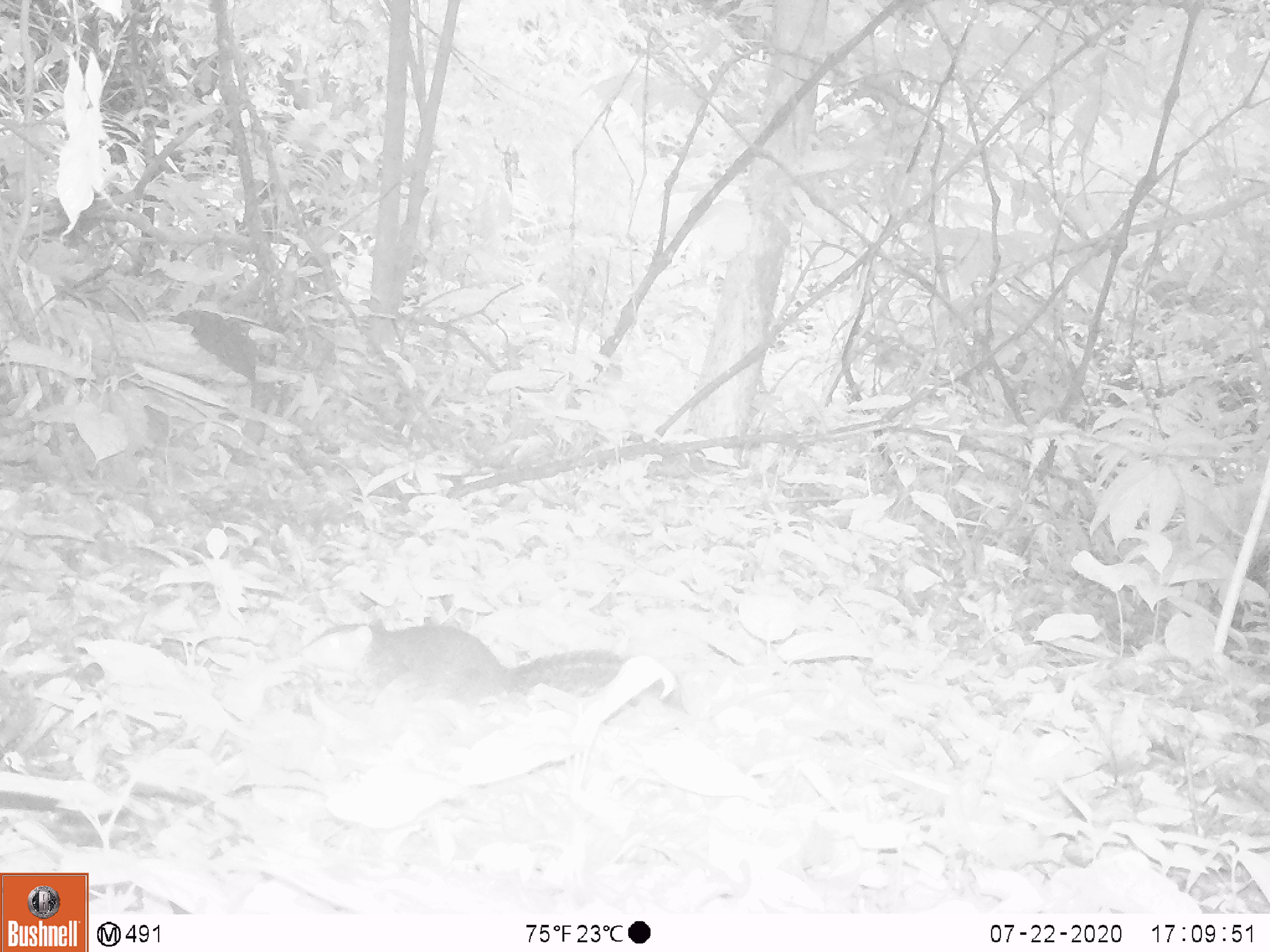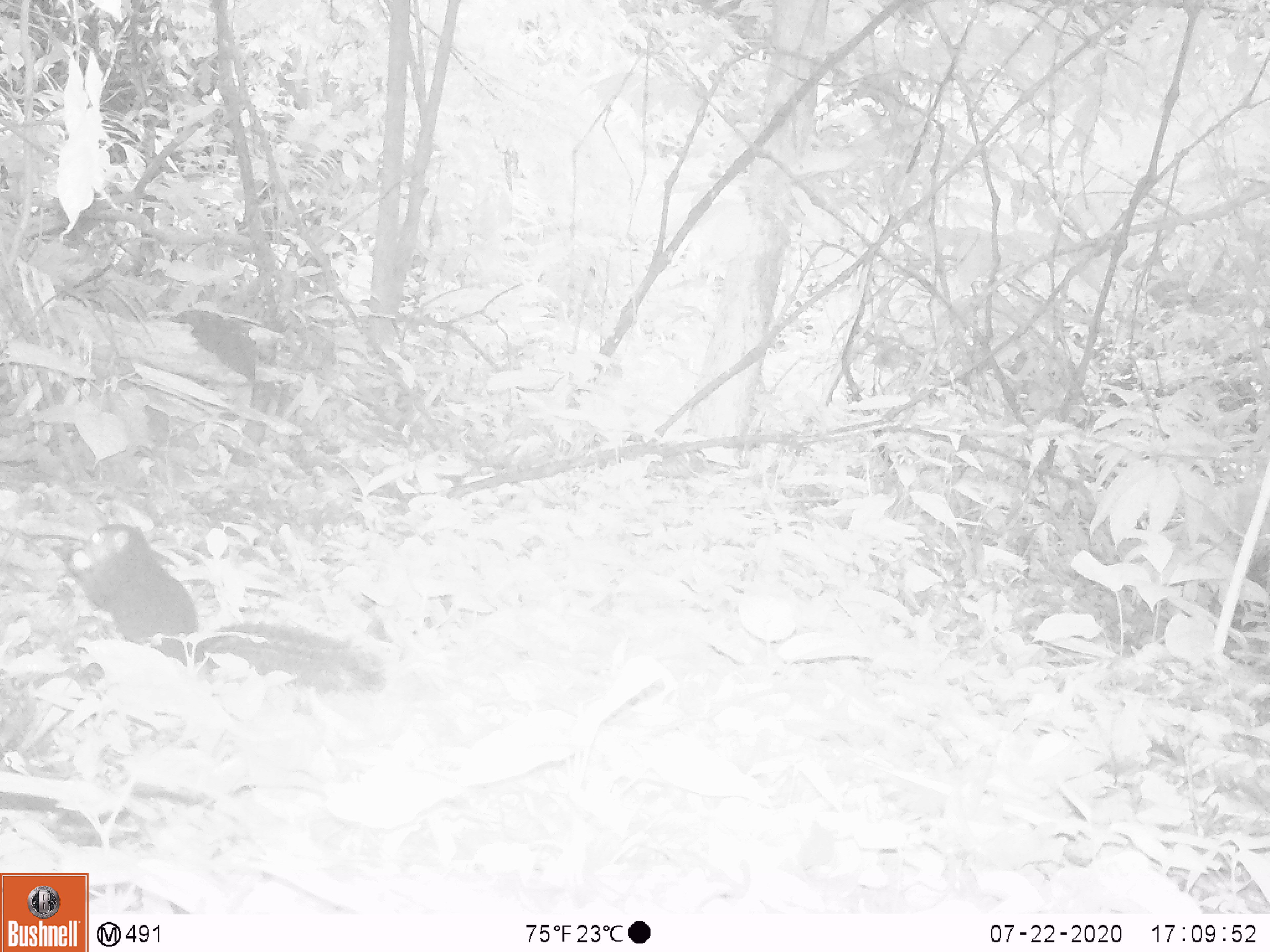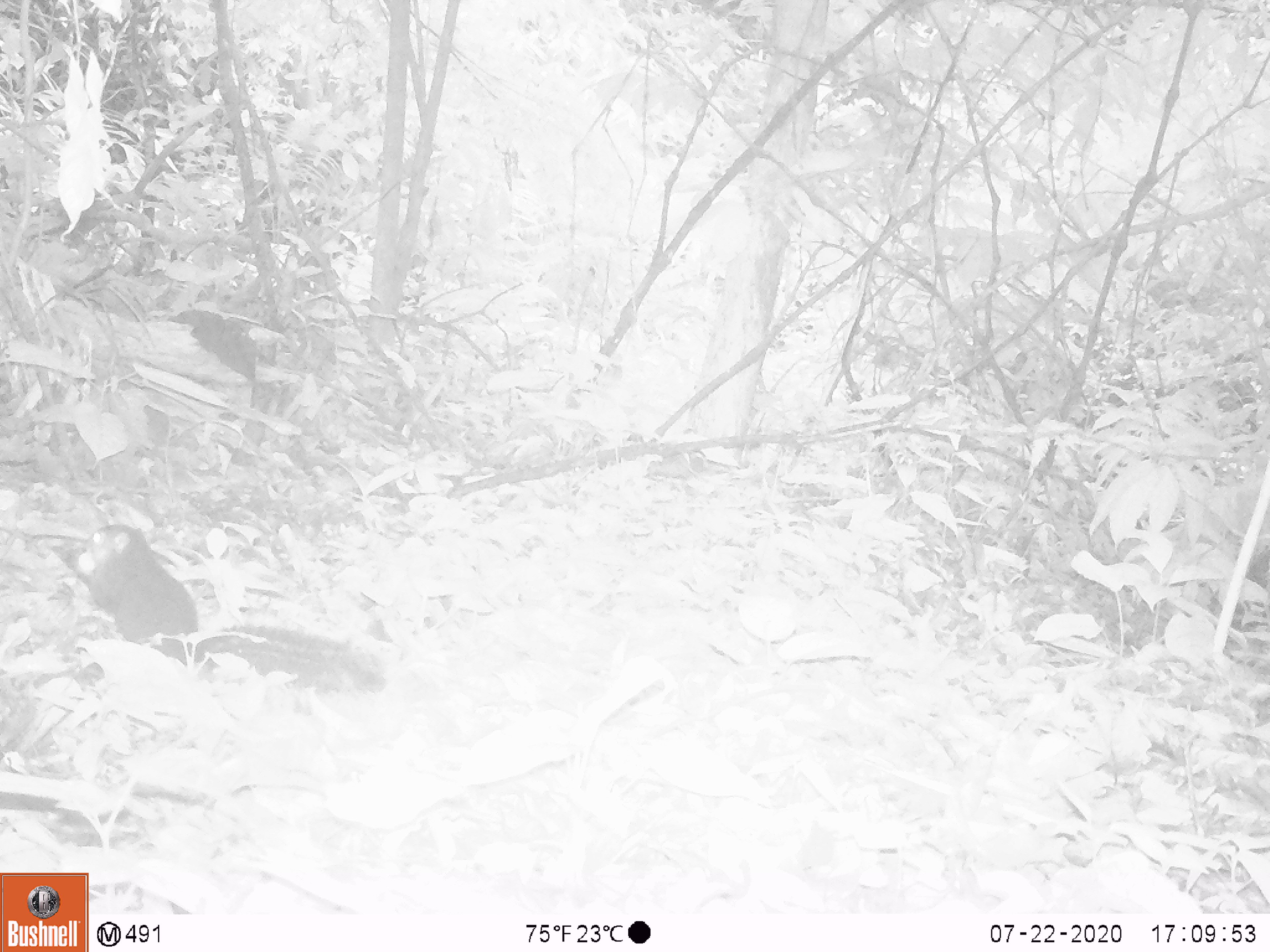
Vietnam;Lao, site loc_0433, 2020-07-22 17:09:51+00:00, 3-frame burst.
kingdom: Animalia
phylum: Chordata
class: Mammalia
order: Rodentia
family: Sciuridae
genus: Dremomys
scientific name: Dremomys rufigenis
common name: red-cheeked squirrel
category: red cheeked squirrel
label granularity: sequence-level